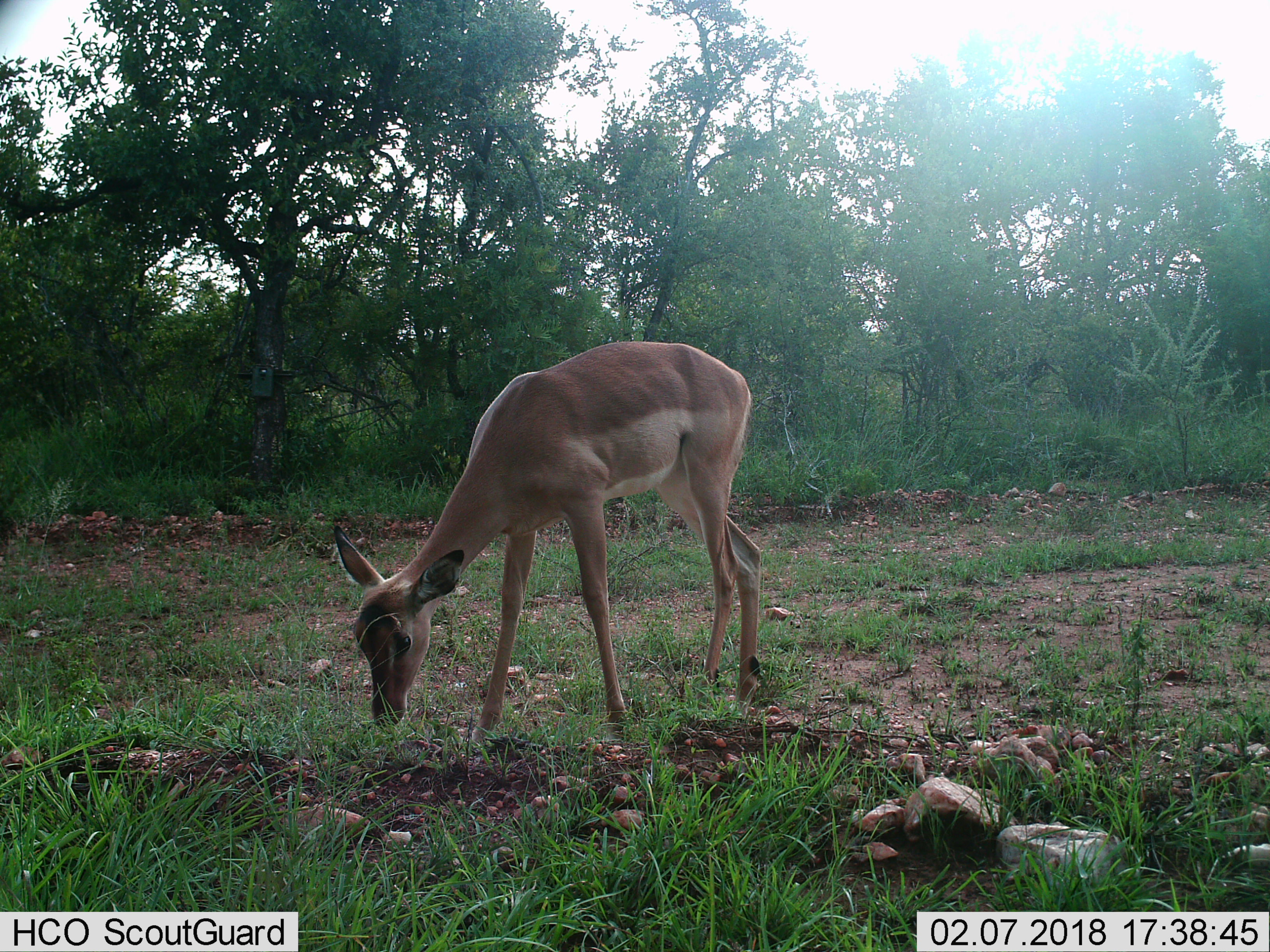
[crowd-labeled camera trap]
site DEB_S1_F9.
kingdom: Animalia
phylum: Chordata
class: Mammalia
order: Artiodactyla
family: Bovidae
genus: Aepyceros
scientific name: Aepyceros melampus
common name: impala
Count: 1.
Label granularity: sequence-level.